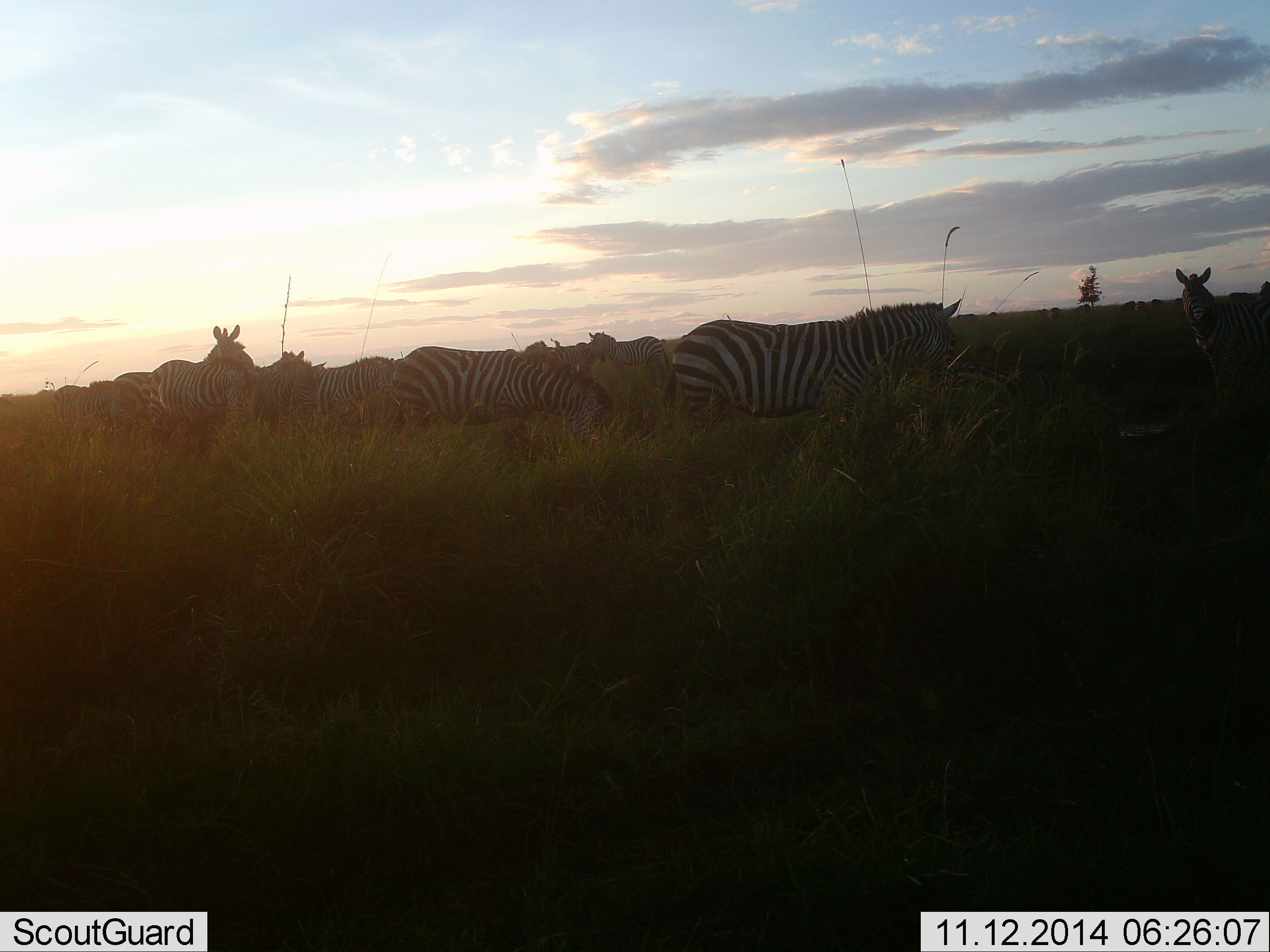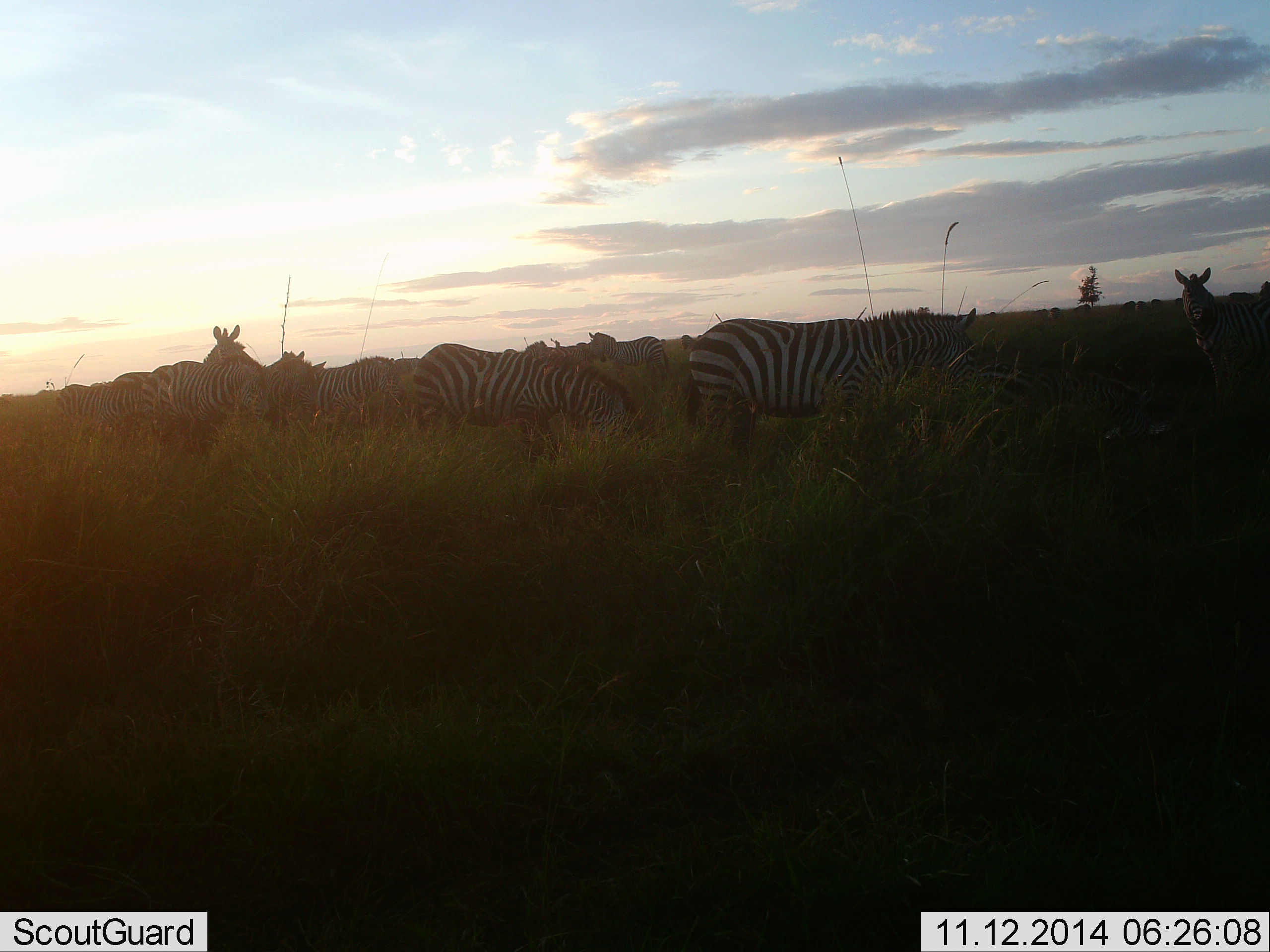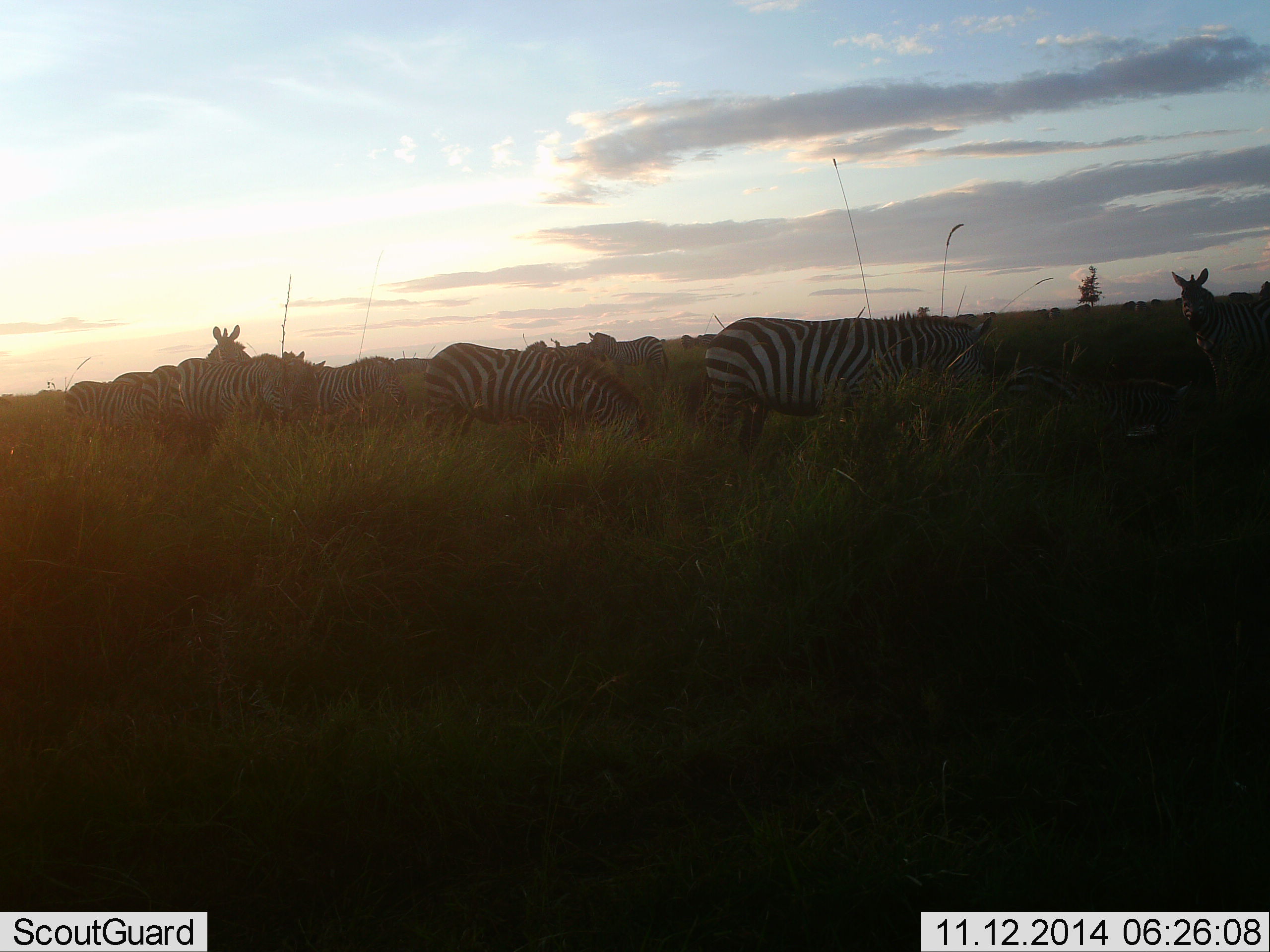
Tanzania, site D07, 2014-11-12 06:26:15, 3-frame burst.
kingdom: Animalia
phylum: Chordata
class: Mammalia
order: Perissodactyla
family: Equidae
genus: Equus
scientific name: Equus quagga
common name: plains zebra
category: zebra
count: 7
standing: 60%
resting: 0%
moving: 80%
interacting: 0%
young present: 0%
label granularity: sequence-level